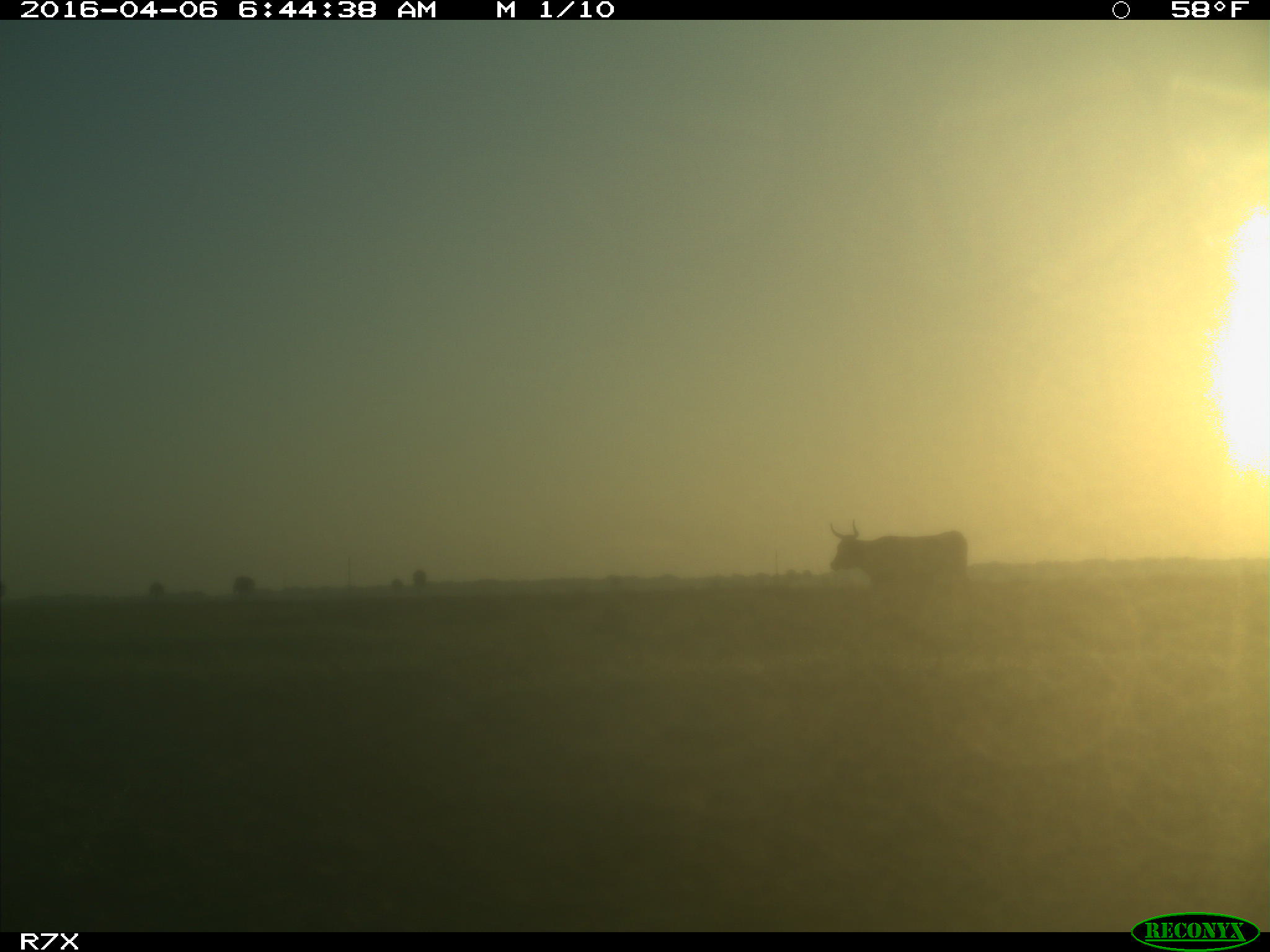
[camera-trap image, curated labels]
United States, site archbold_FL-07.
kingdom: Animalia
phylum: Chordata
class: Mammalia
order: Artiodactyla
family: Bovidae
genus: Bos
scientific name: Bos taurus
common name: domestic cow